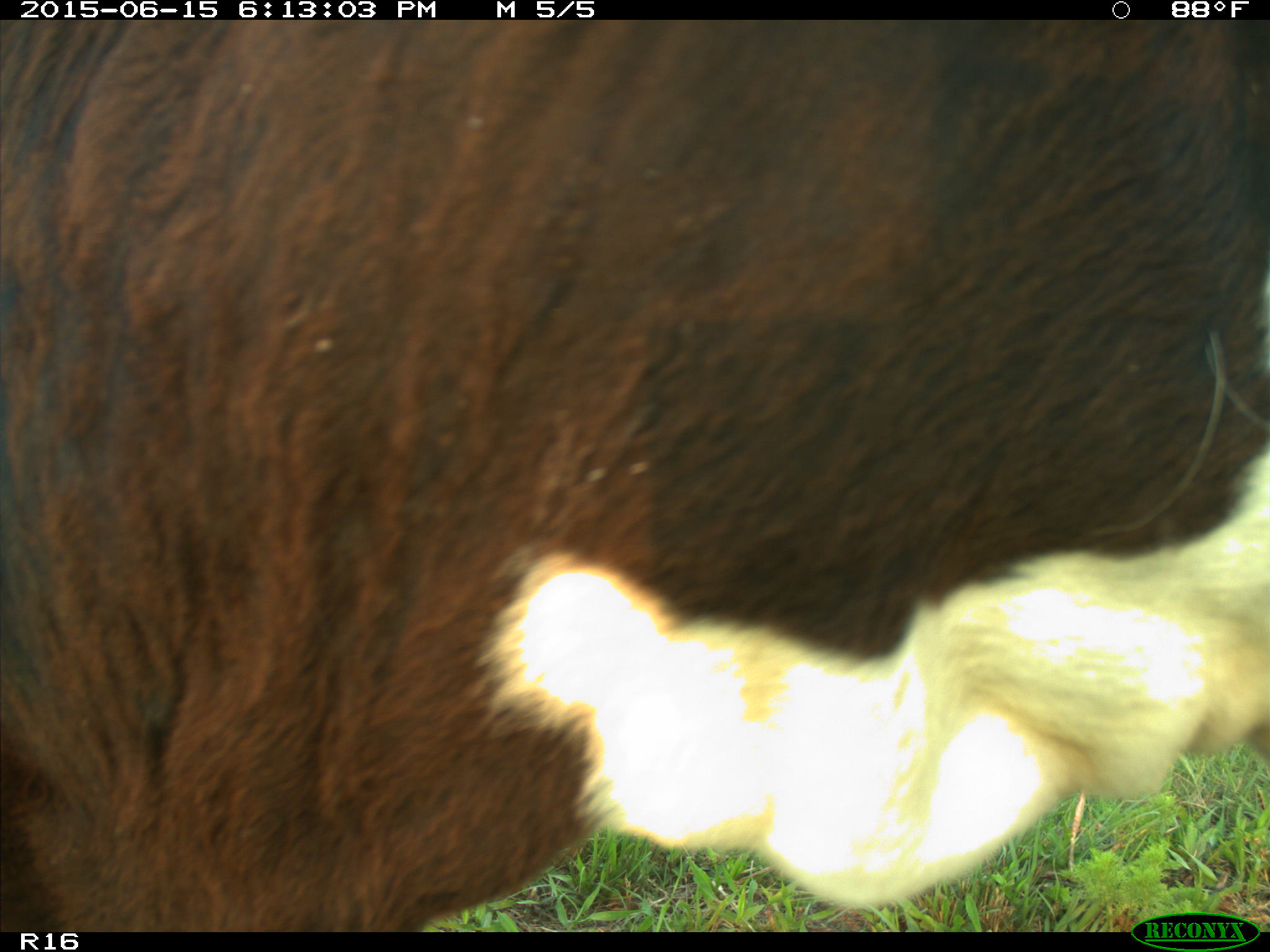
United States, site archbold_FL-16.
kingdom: Animalia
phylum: Chordata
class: Mammalia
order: Artiodactyla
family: Bovidae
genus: Bos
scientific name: Bos taurus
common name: domestic cow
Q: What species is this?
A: Bos taurus (domestic cow).